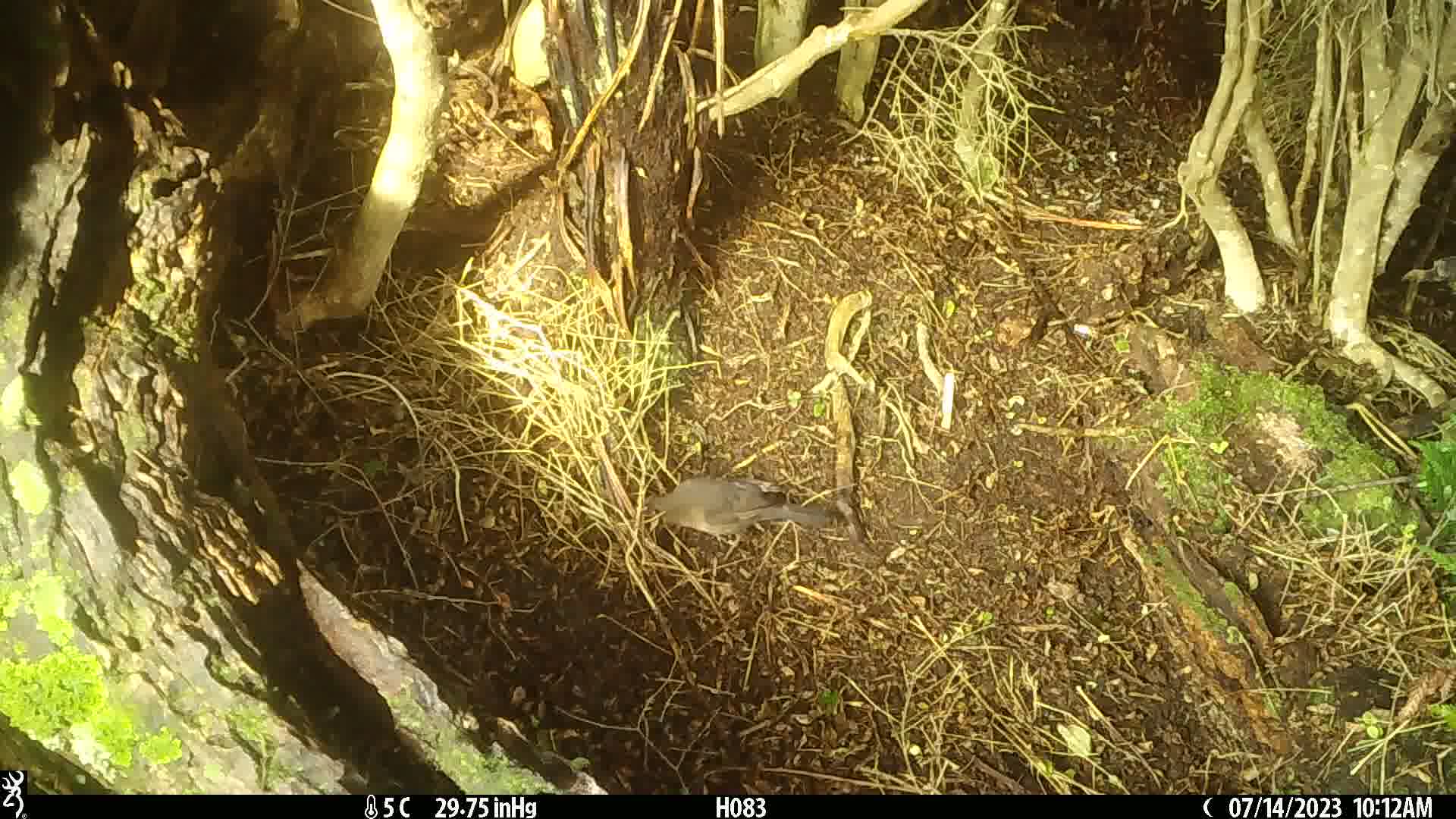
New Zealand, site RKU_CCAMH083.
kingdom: Animalia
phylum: Chordata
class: Aves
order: Passeriformes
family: Turdidae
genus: Turdus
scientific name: Turdus merula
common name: eurasian blackbird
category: blackbird